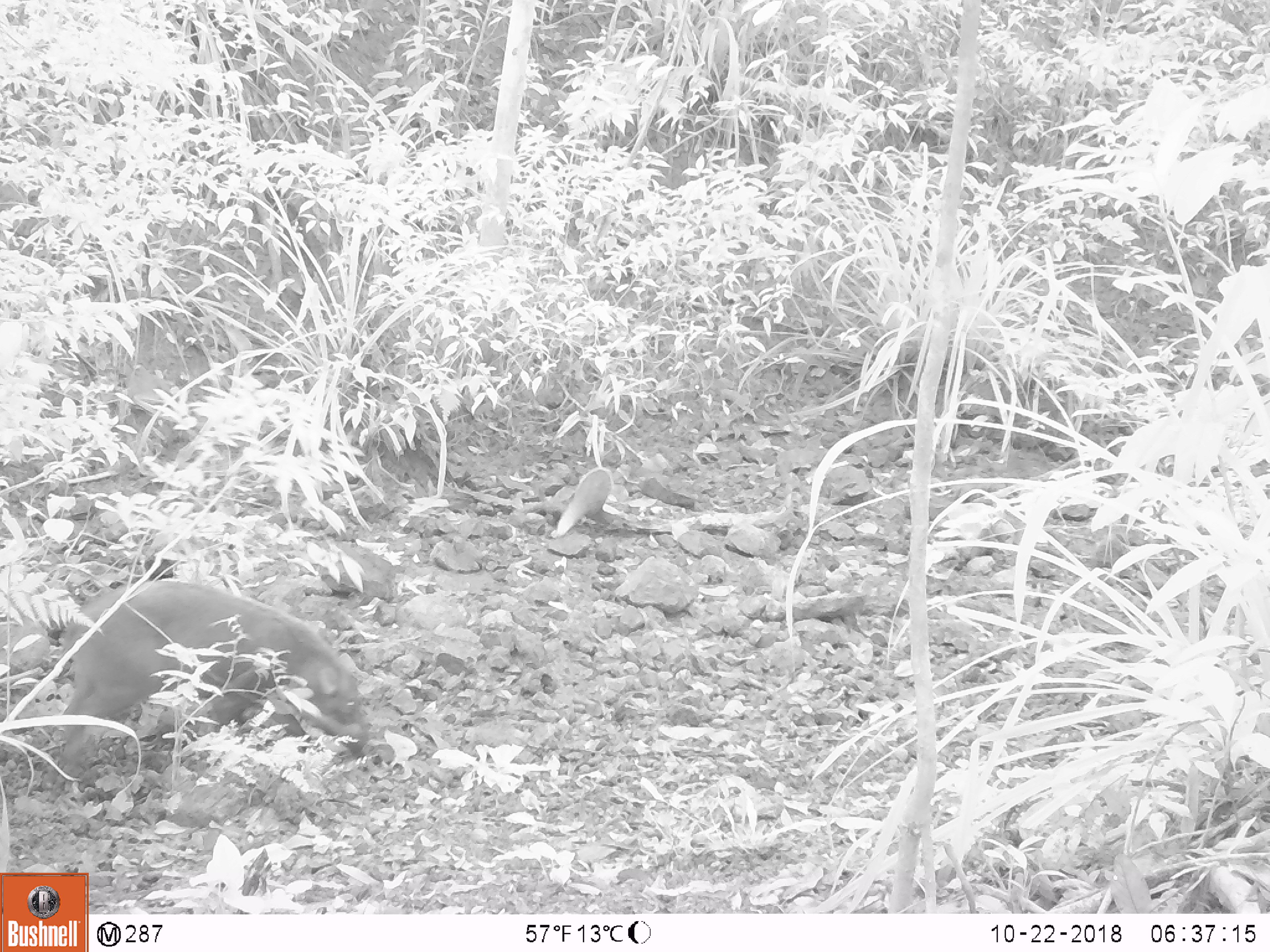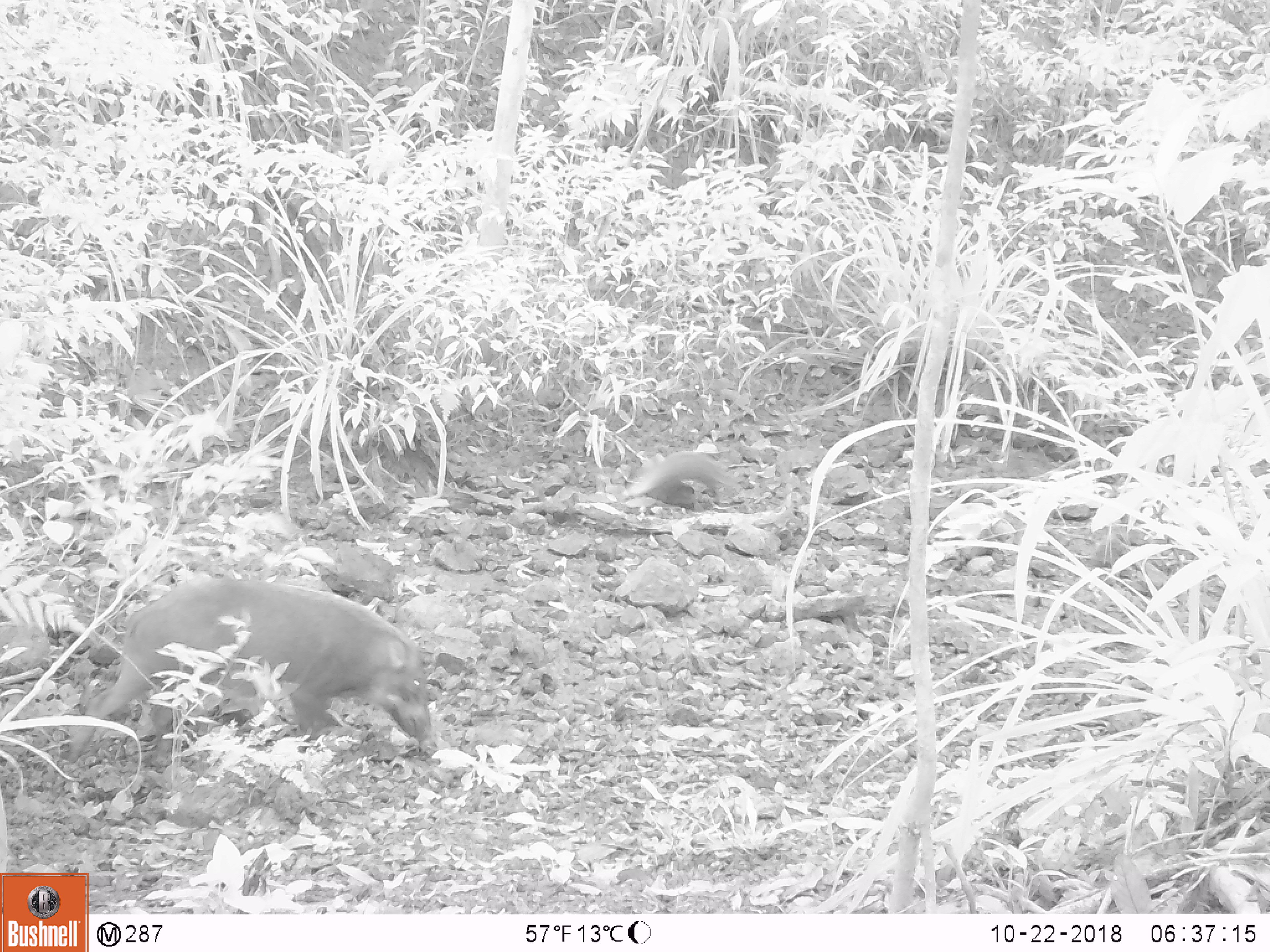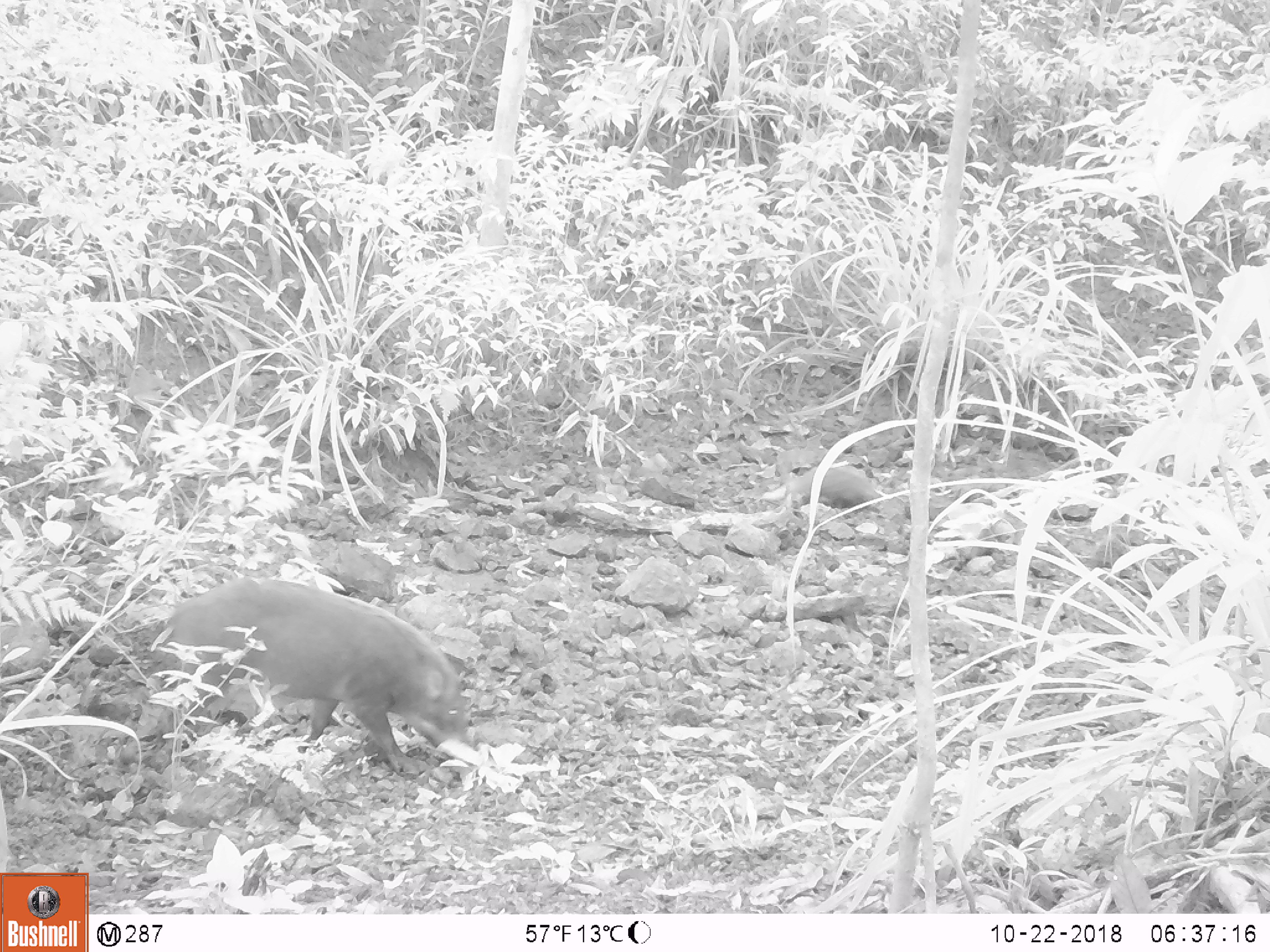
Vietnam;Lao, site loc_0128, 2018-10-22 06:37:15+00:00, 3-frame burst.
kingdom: Animalia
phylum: Chordata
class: Mammalia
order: Artiodactyla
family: Suidae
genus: Sus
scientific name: Sus scrofa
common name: eurasian wild pig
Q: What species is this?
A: Eurasian wild pig (Sus scrofa).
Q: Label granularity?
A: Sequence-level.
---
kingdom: Animalia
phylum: Chordata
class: Mammalia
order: Carnivora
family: Herpestidae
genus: Urva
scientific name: Urva urva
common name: crab-eating mongoose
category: crab eating mongoose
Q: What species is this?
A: Crab eating mongoose (crab-eating mongoose) (Urva urva).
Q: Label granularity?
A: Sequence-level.